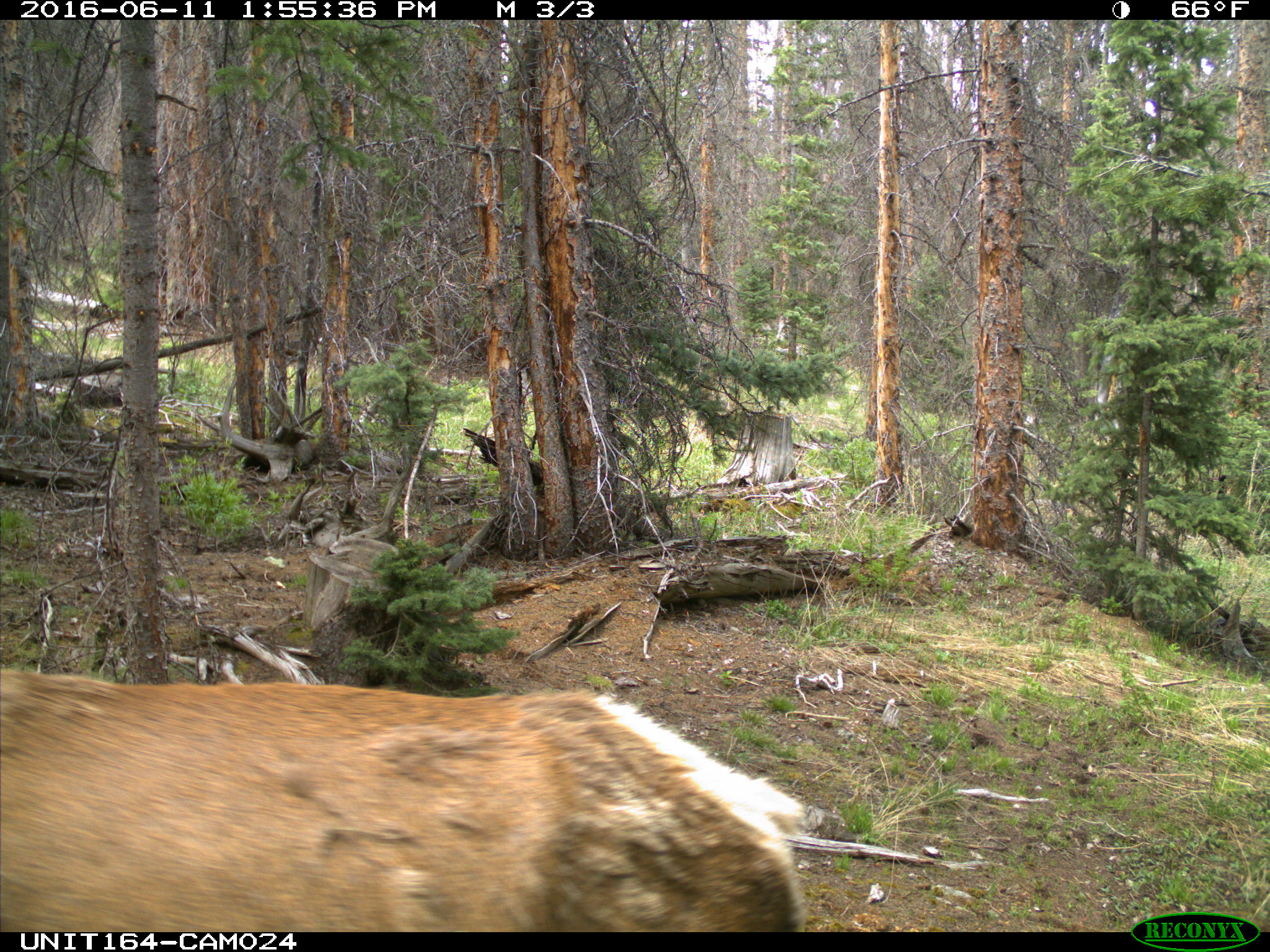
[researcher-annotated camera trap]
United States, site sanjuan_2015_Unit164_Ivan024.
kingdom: Animalia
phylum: Chordata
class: Mammalia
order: Artiodactyla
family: Cervidae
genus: Cervus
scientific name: Cervus elaphus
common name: red deer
Cervus elaphus (red deer).